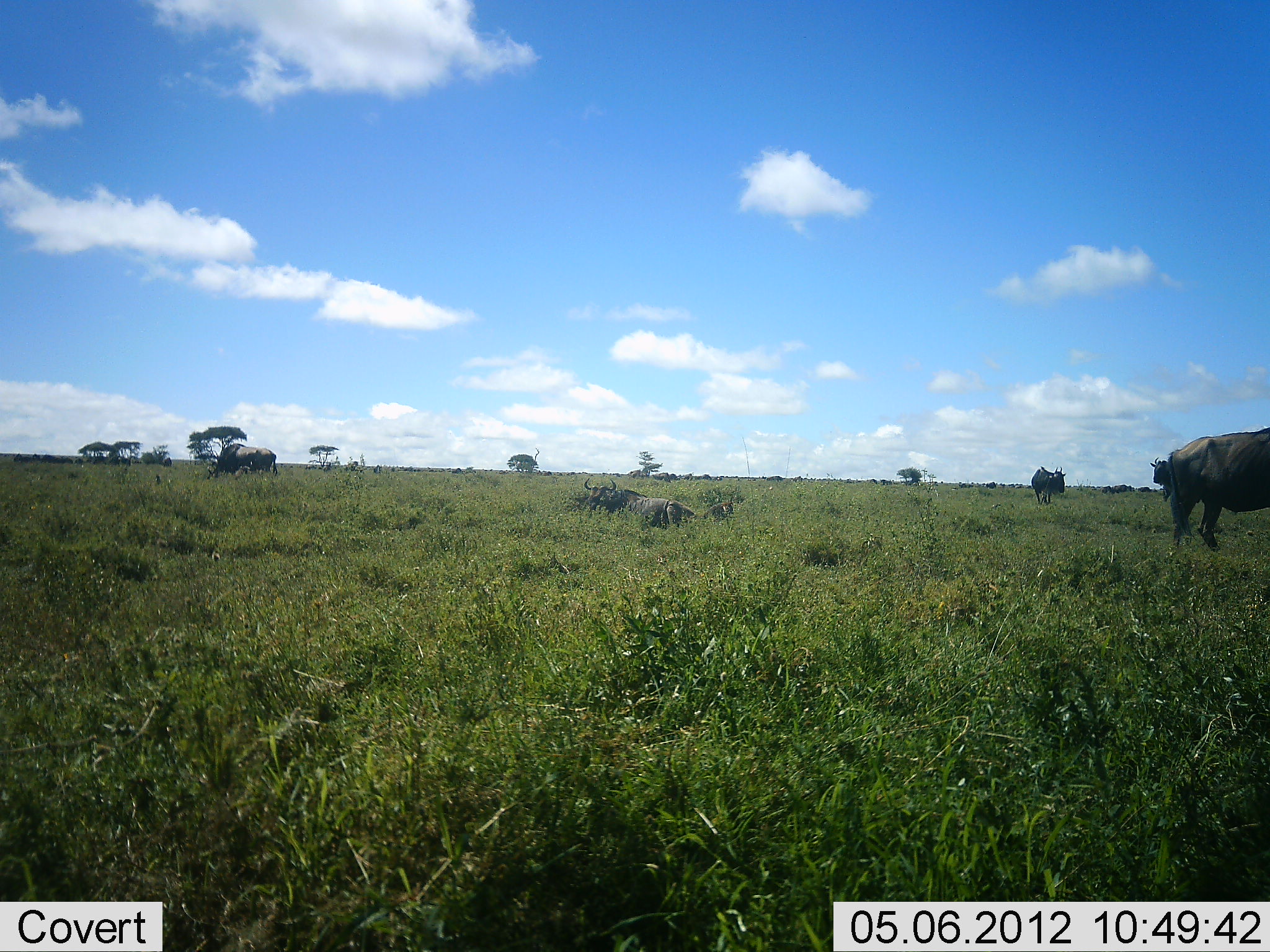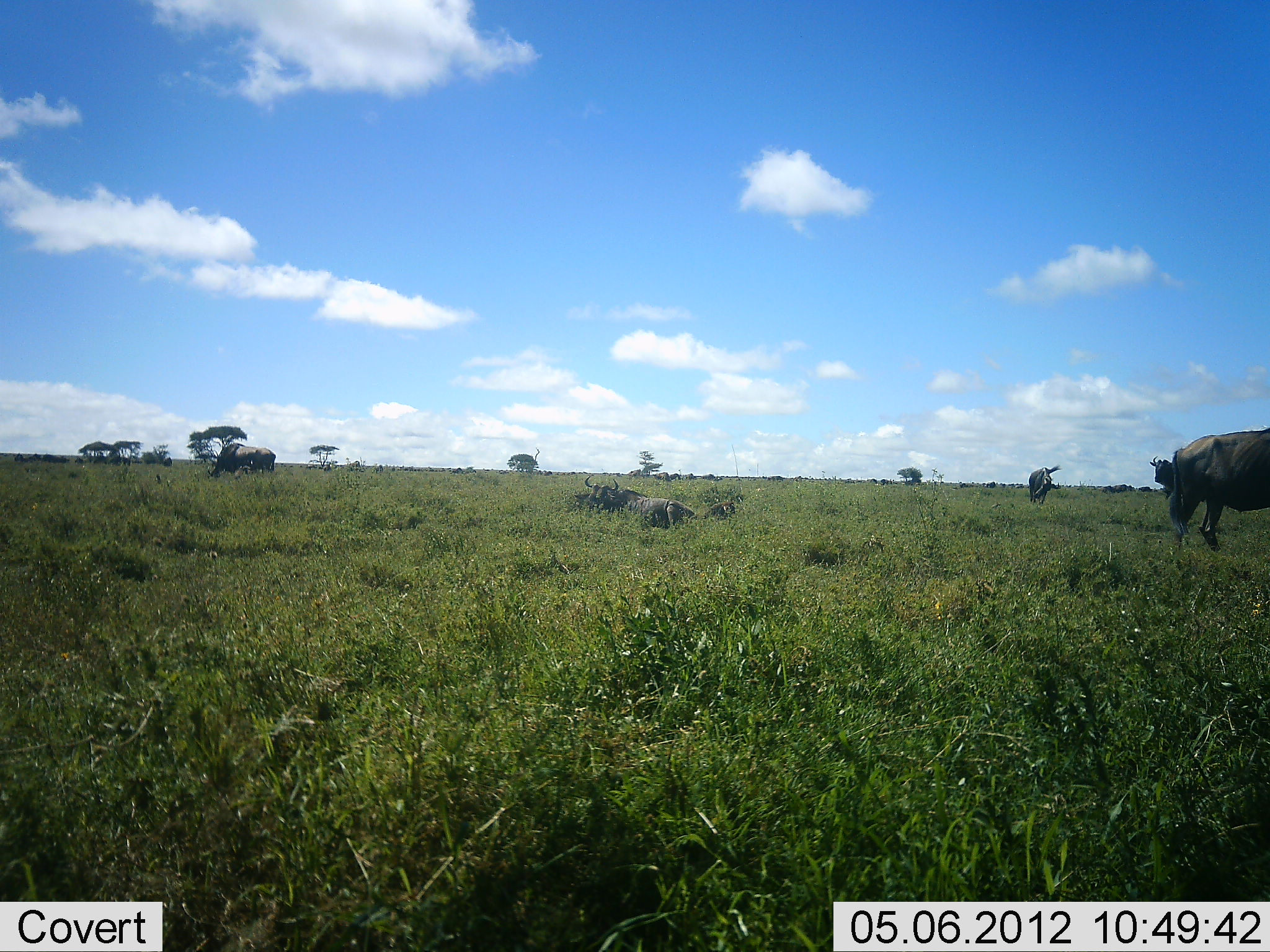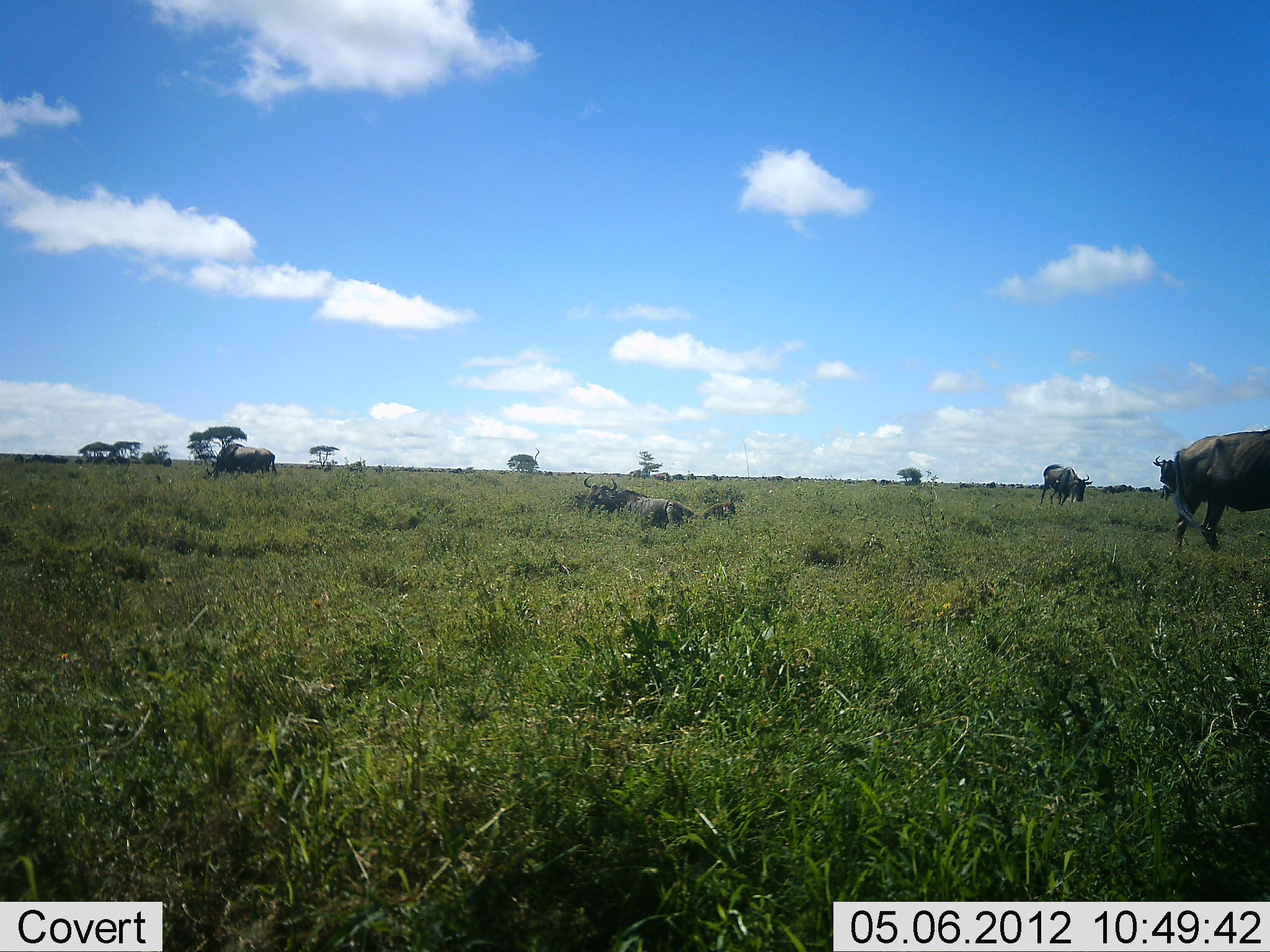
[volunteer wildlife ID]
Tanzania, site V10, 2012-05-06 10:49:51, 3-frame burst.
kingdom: Animalia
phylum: Chordata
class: Mammalia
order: Artiodactyla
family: Bovidae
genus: Connochaetes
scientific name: Connochaetes taurinus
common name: blue wildebeest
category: wildebeest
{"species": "wildebeest (blue wildebeest) (Connochaetes taurinus)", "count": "5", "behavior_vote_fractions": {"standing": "60%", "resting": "90%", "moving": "50%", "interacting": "0%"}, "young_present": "0%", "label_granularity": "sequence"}